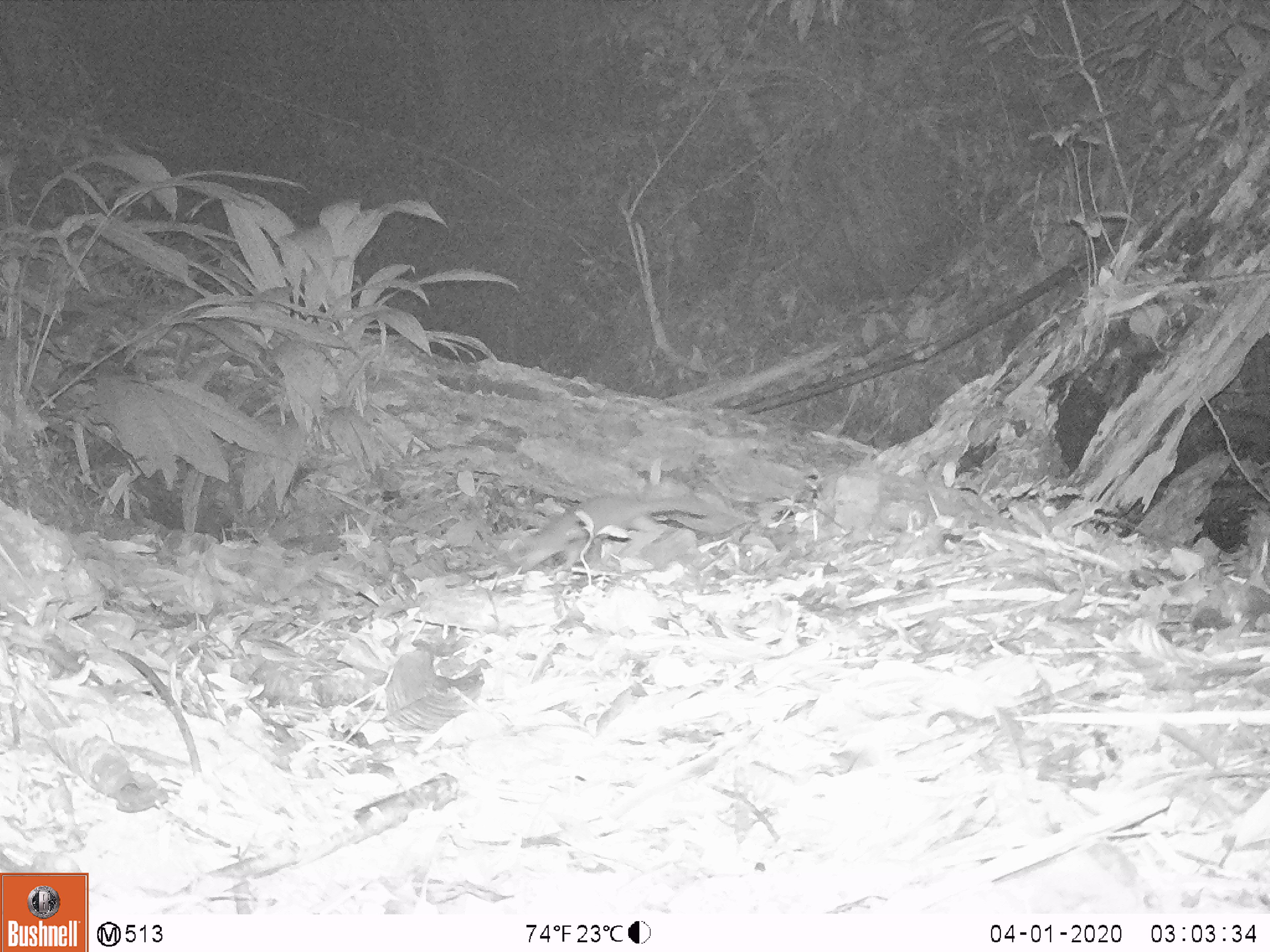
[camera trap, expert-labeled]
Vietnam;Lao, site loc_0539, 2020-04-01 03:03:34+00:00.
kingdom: Animalia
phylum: Chordata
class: Mammalia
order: Carnivora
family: Mustelidae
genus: Melogale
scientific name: Melogale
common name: ferret badger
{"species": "ferret badger (Melogale)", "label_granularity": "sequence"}